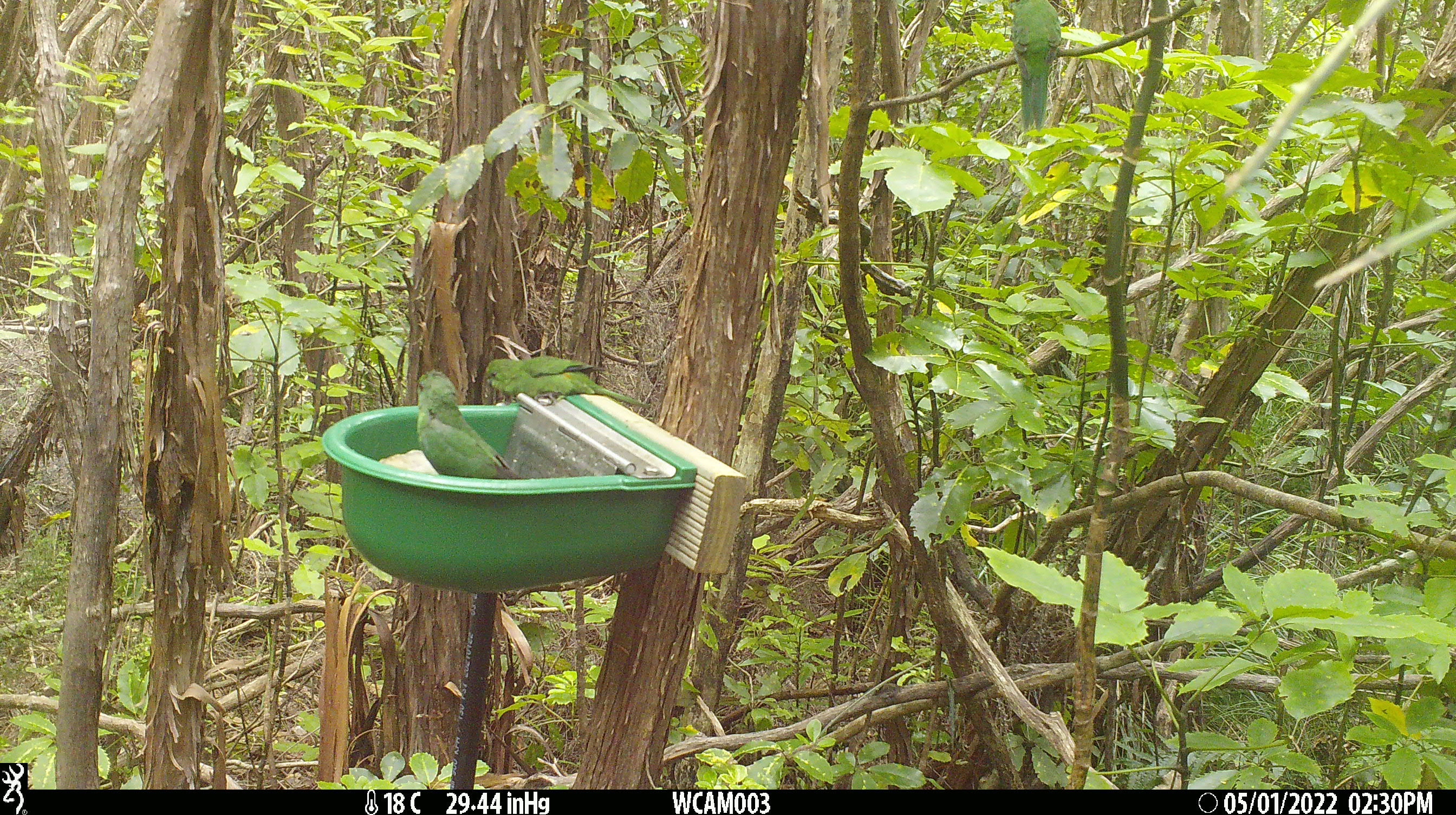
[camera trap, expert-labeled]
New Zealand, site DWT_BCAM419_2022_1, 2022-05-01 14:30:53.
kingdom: Animalia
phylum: Chordata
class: Aves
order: Psittaciformes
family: Psittaculidae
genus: Cyanoramphus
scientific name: Cyanoramphus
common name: parakeet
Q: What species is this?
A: Parakeet (Cyanoramphus).